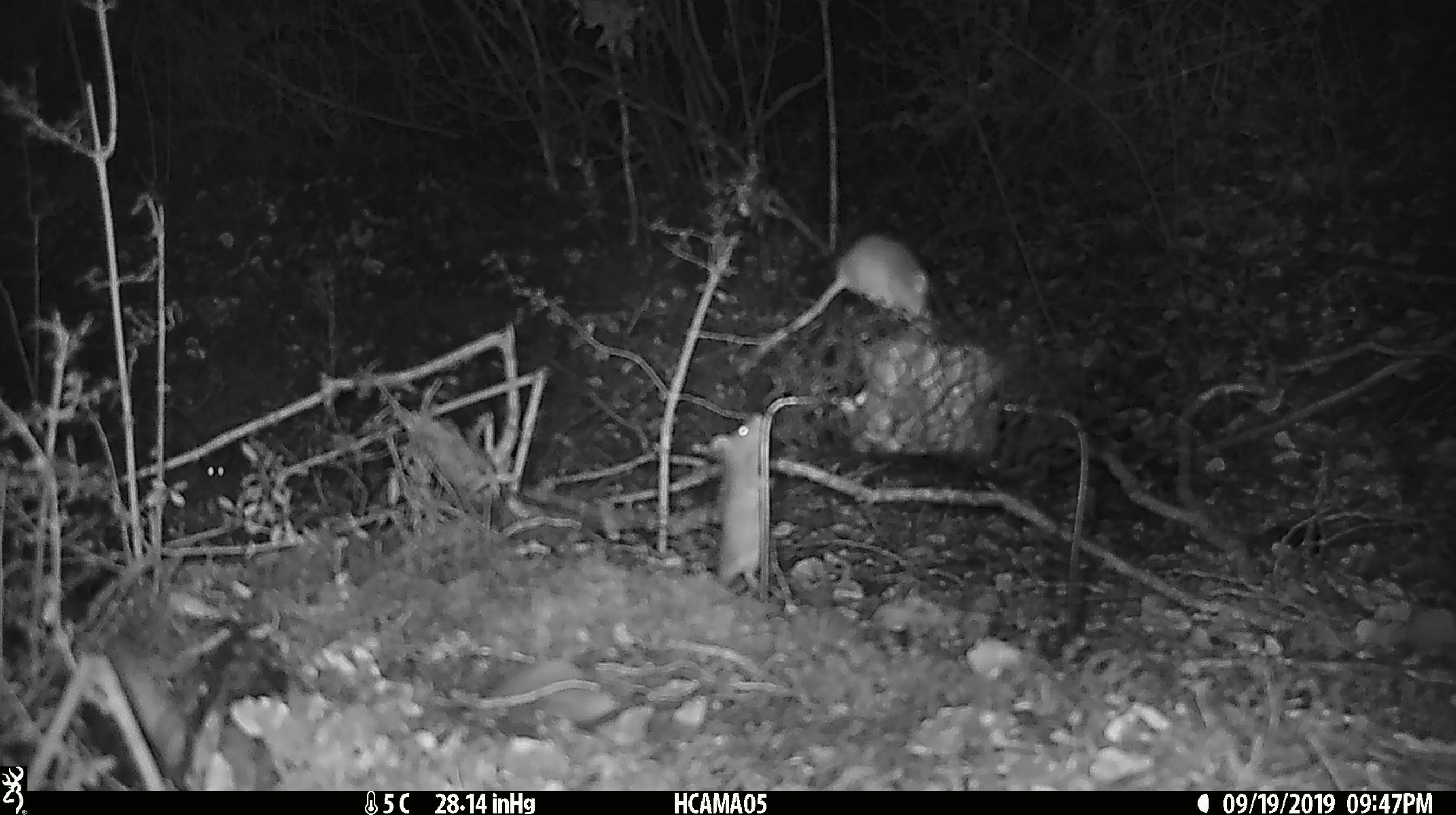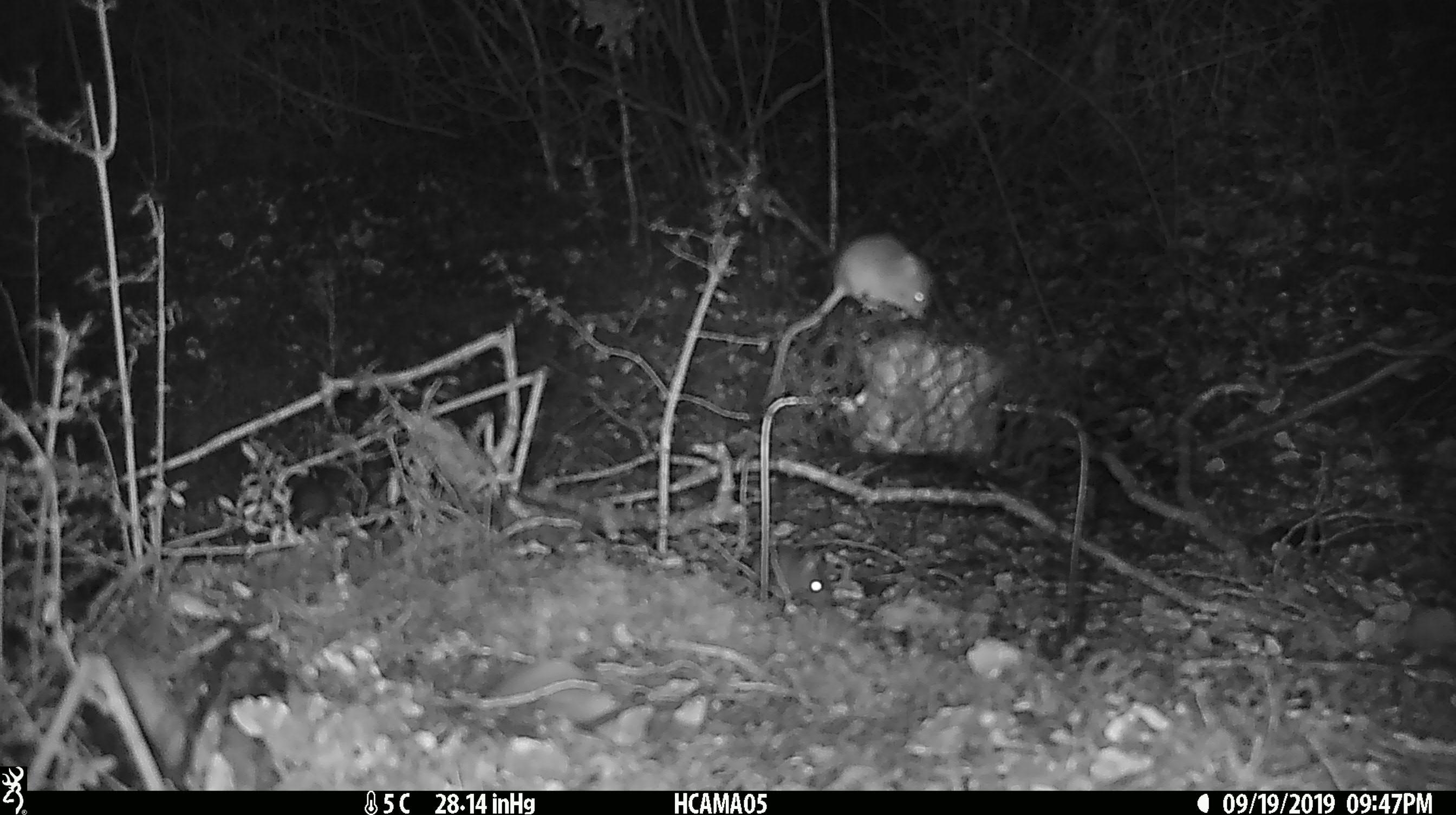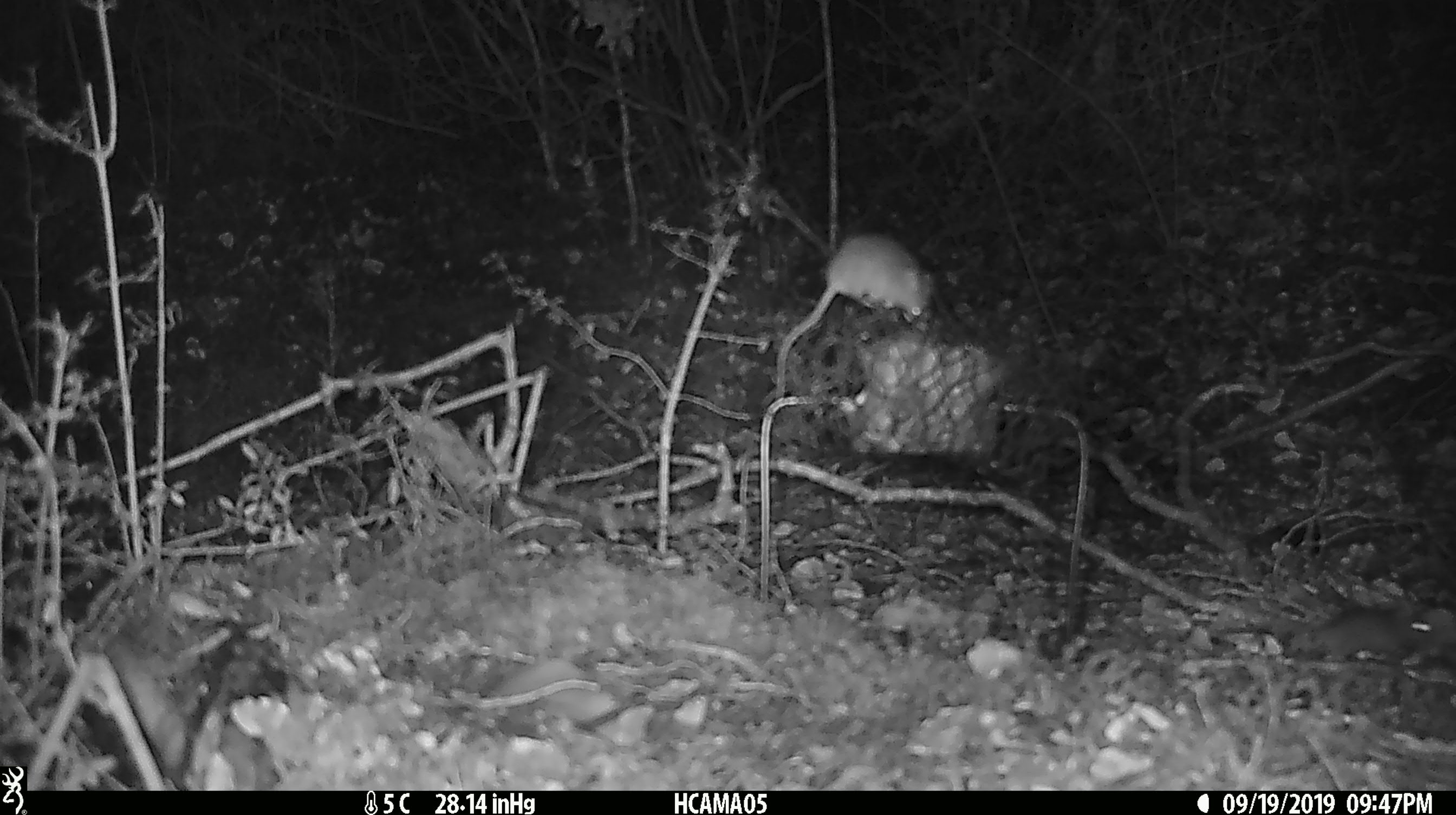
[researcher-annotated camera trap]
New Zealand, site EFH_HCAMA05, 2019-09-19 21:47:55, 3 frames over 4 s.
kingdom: Animalia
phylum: Chordata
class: Mammalia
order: Rodentia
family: Muridae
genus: Mus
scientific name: Mus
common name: mouse